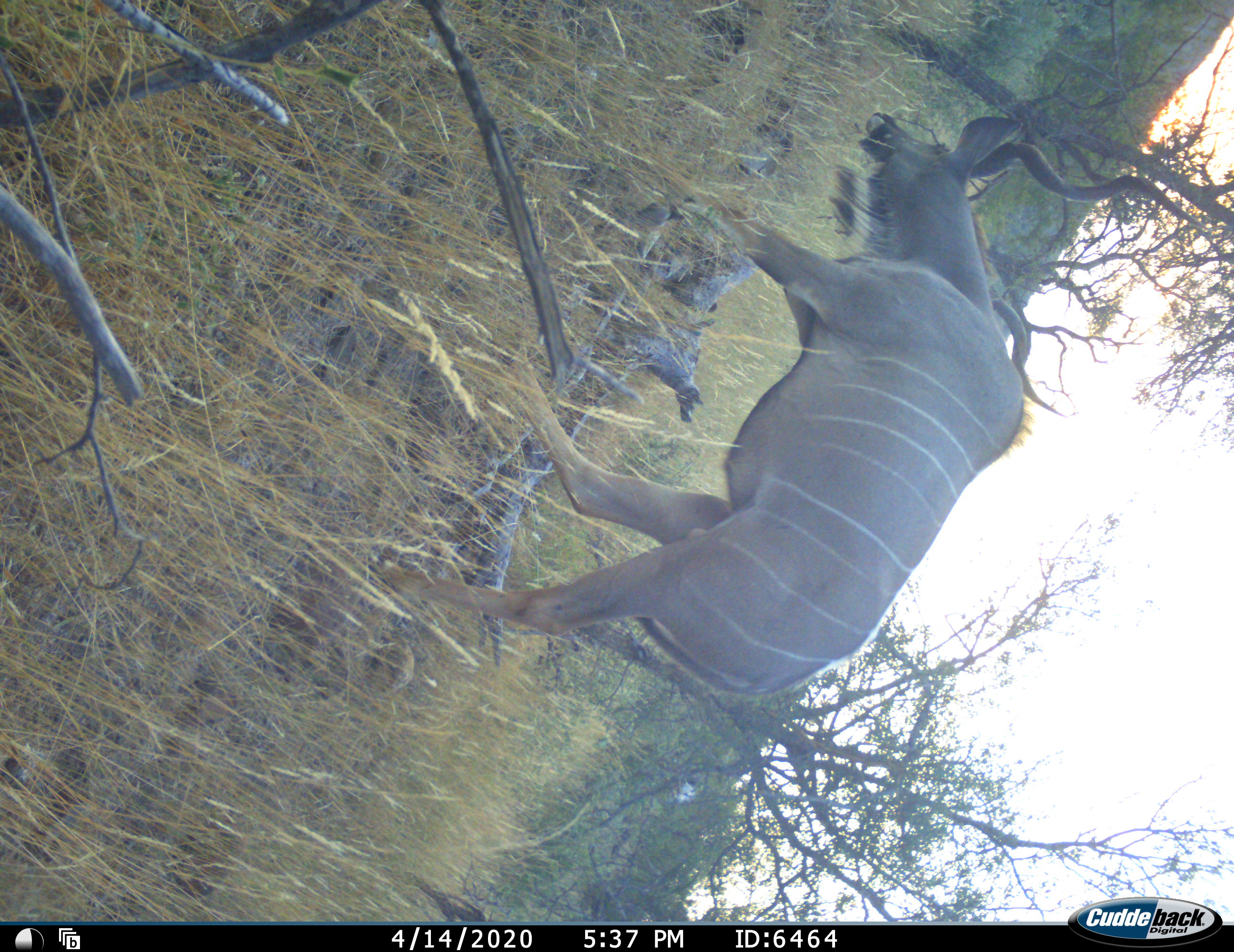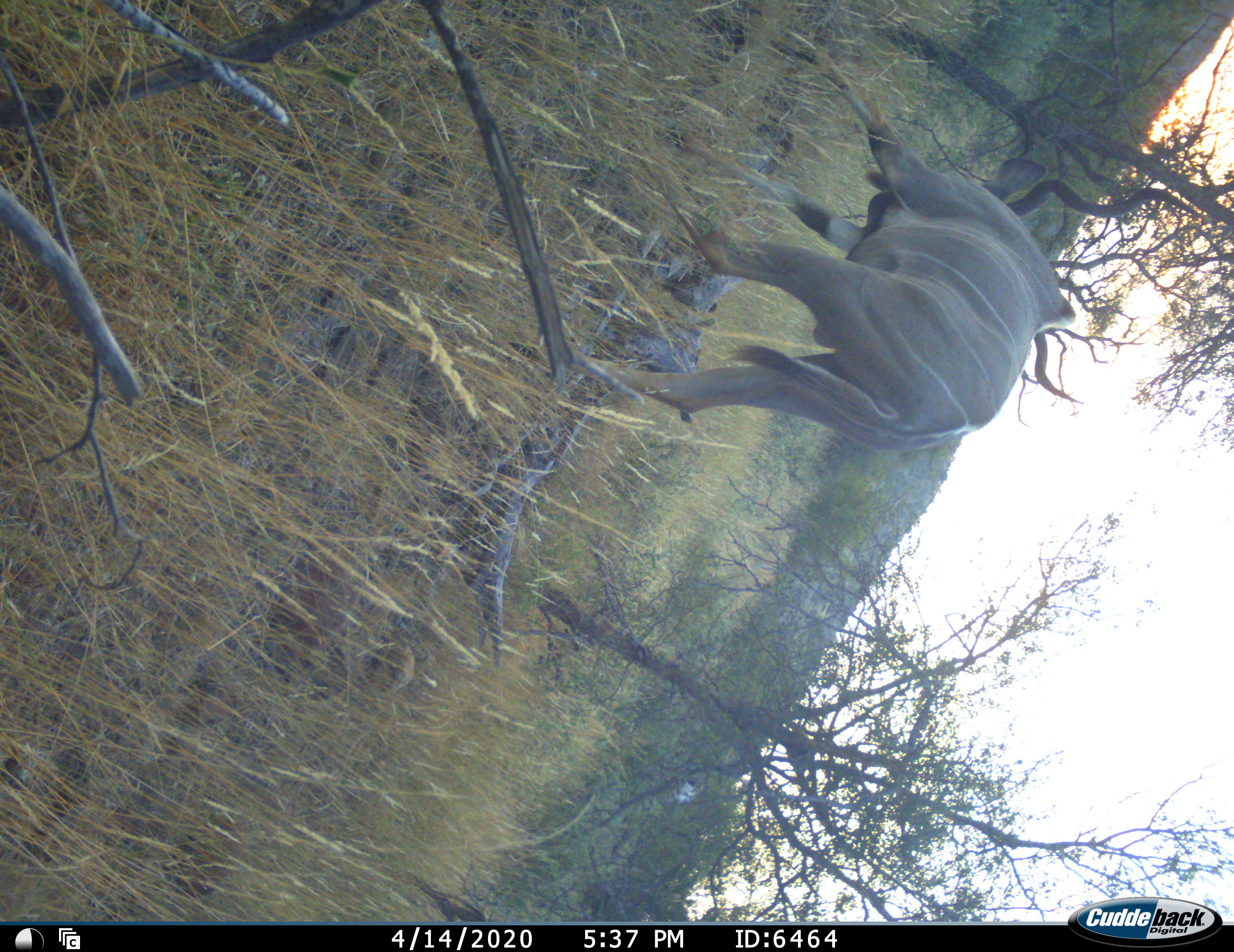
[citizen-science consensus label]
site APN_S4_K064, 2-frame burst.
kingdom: Animalia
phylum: Chordata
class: Mammalia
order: Artiodactyla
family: Bovidae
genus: Tragelaphus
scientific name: Tragelaphus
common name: kudu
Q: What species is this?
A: Kudu (Tragelaphus).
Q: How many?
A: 1.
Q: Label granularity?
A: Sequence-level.